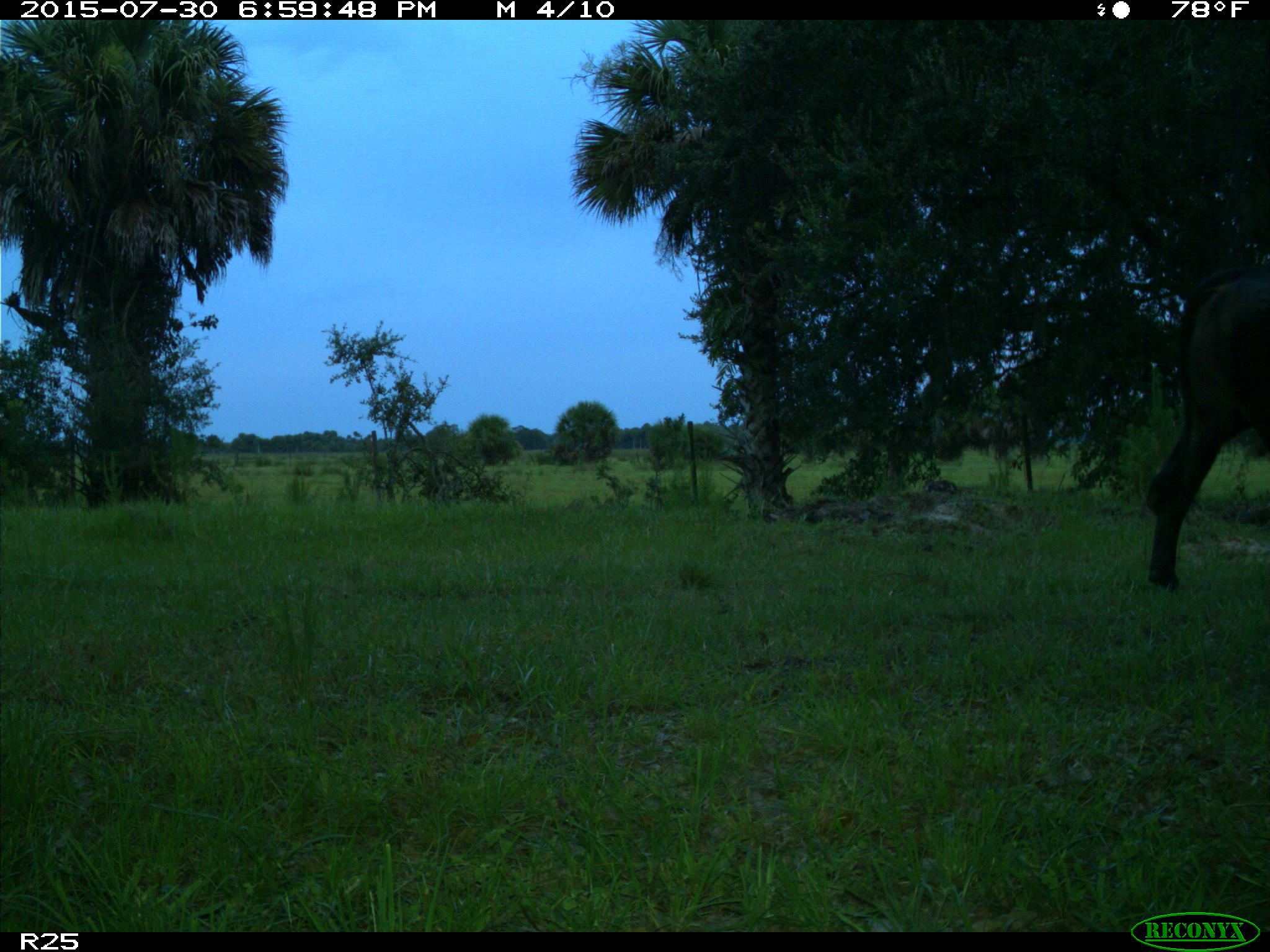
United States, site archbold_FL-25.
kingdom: Animalia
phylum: Chordata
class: Mammalia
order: Artiodactyla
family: Bovidae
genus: Bos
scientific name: Bos taurus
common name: domestic cow